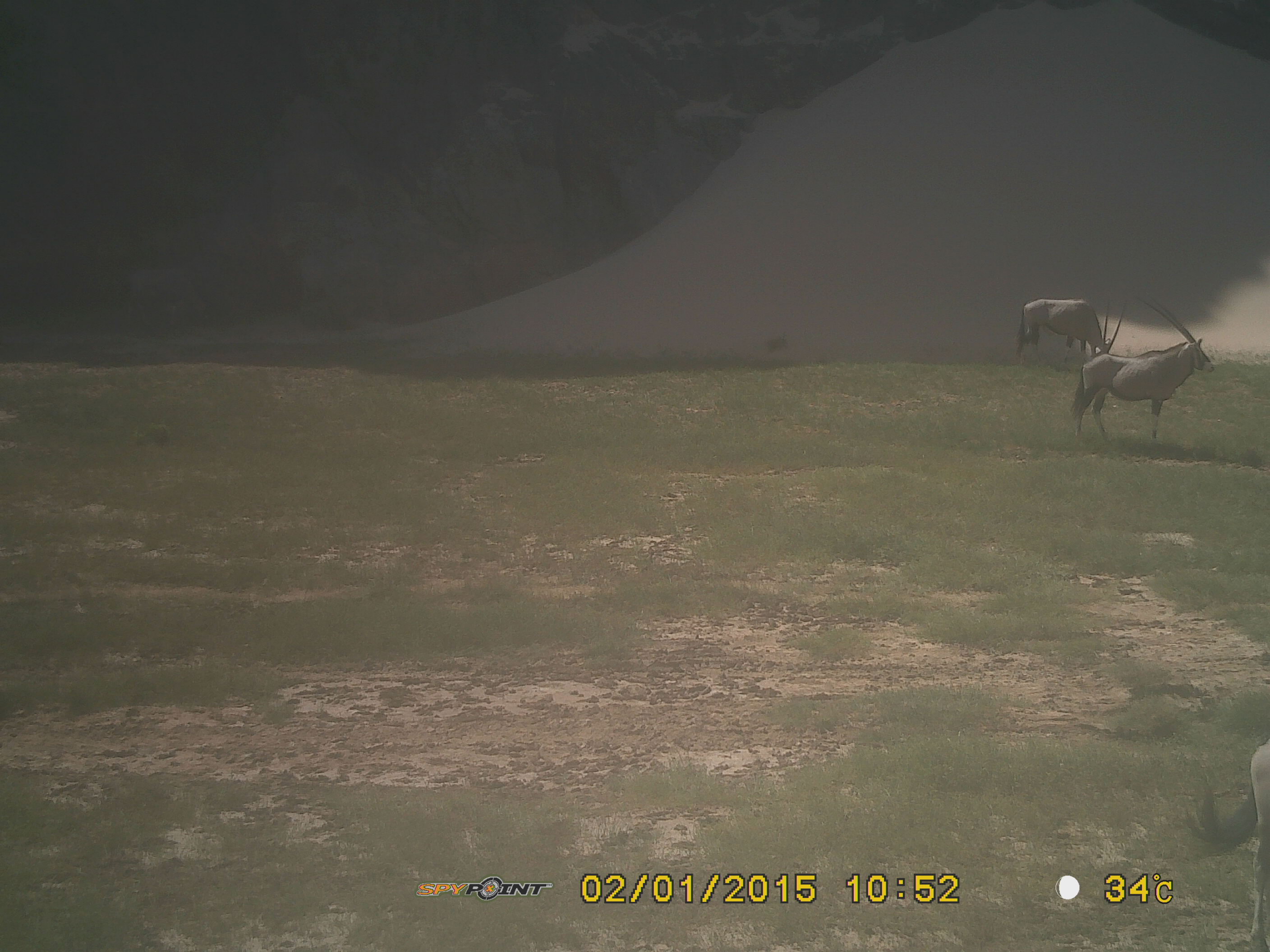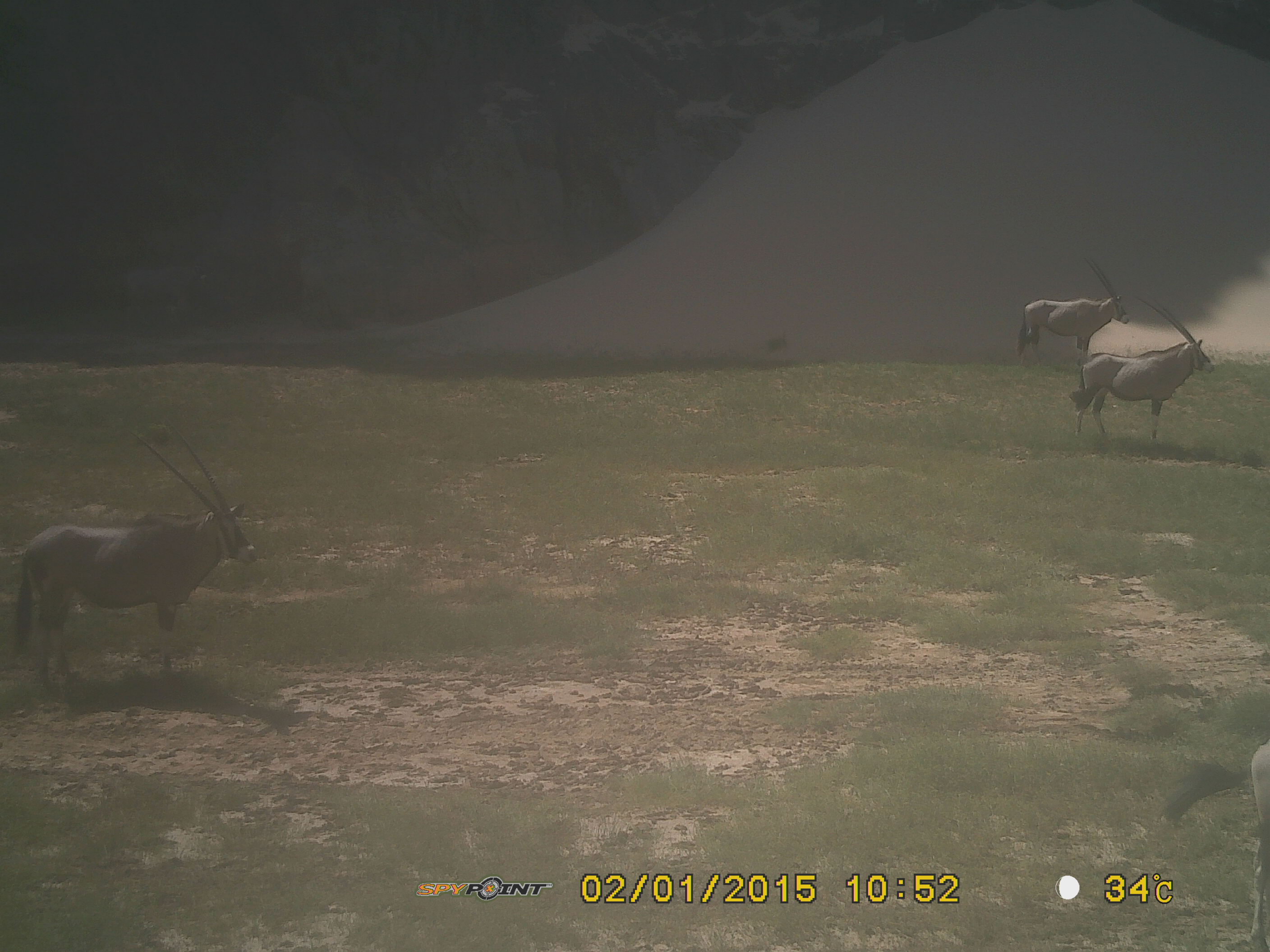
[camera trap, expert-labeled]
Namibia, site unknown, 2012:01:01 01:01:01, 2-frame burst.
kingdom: Animalia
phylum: Chordata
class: Mammalia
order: Artiodactyla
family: Bovidae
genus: Oryx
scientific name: Oryx gazella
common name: gemsbok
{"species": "Oryx gazella (gemsbok)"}